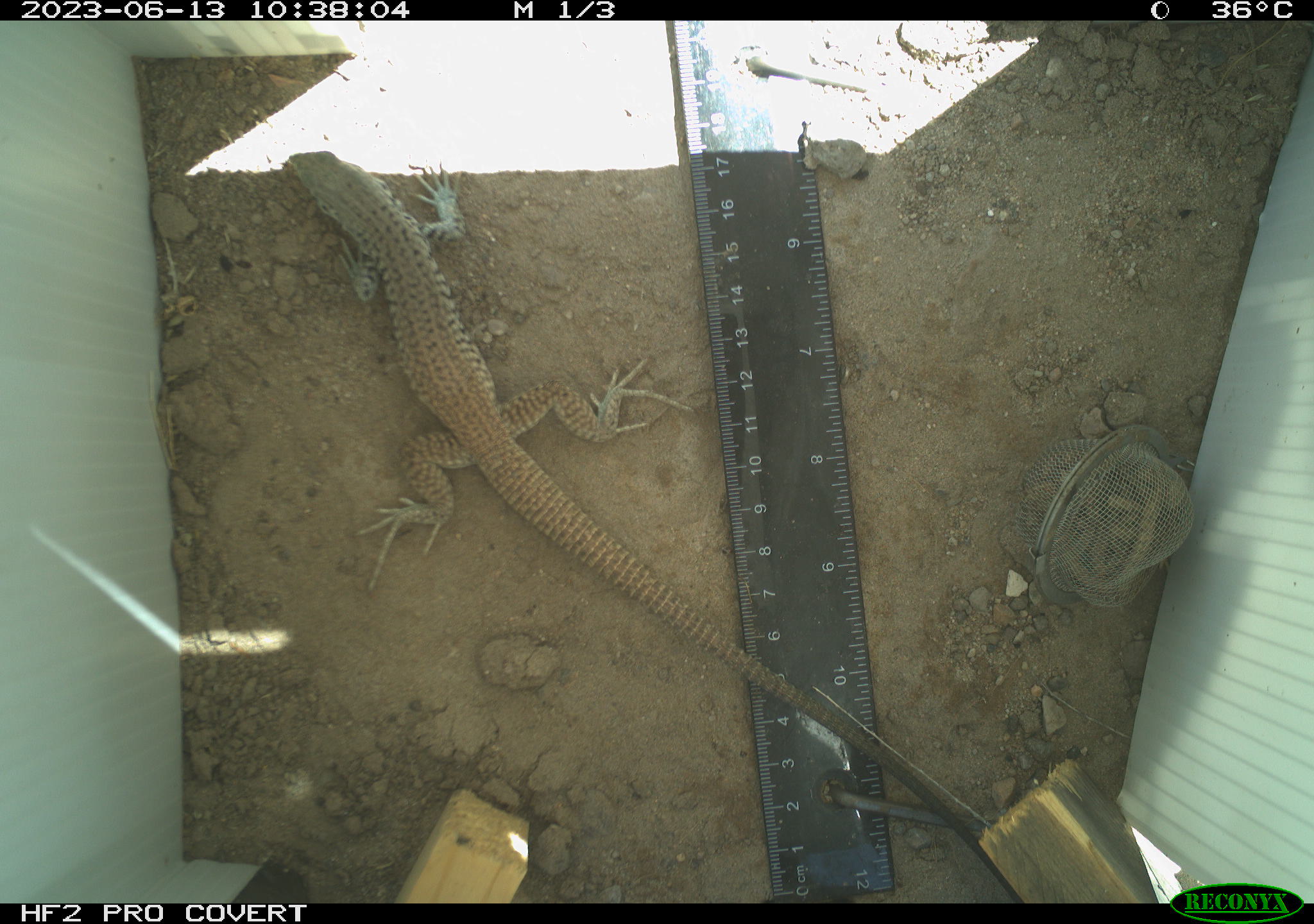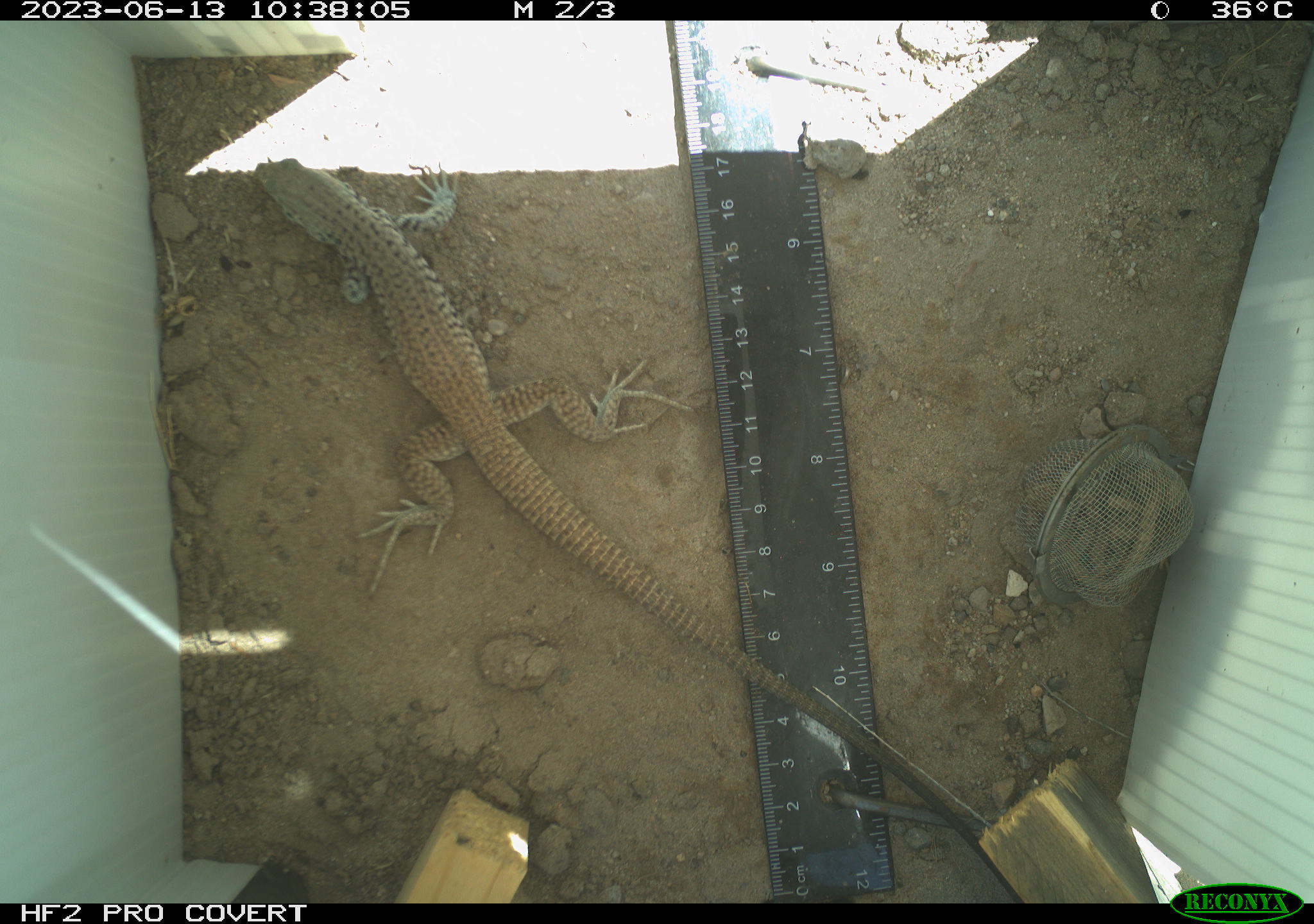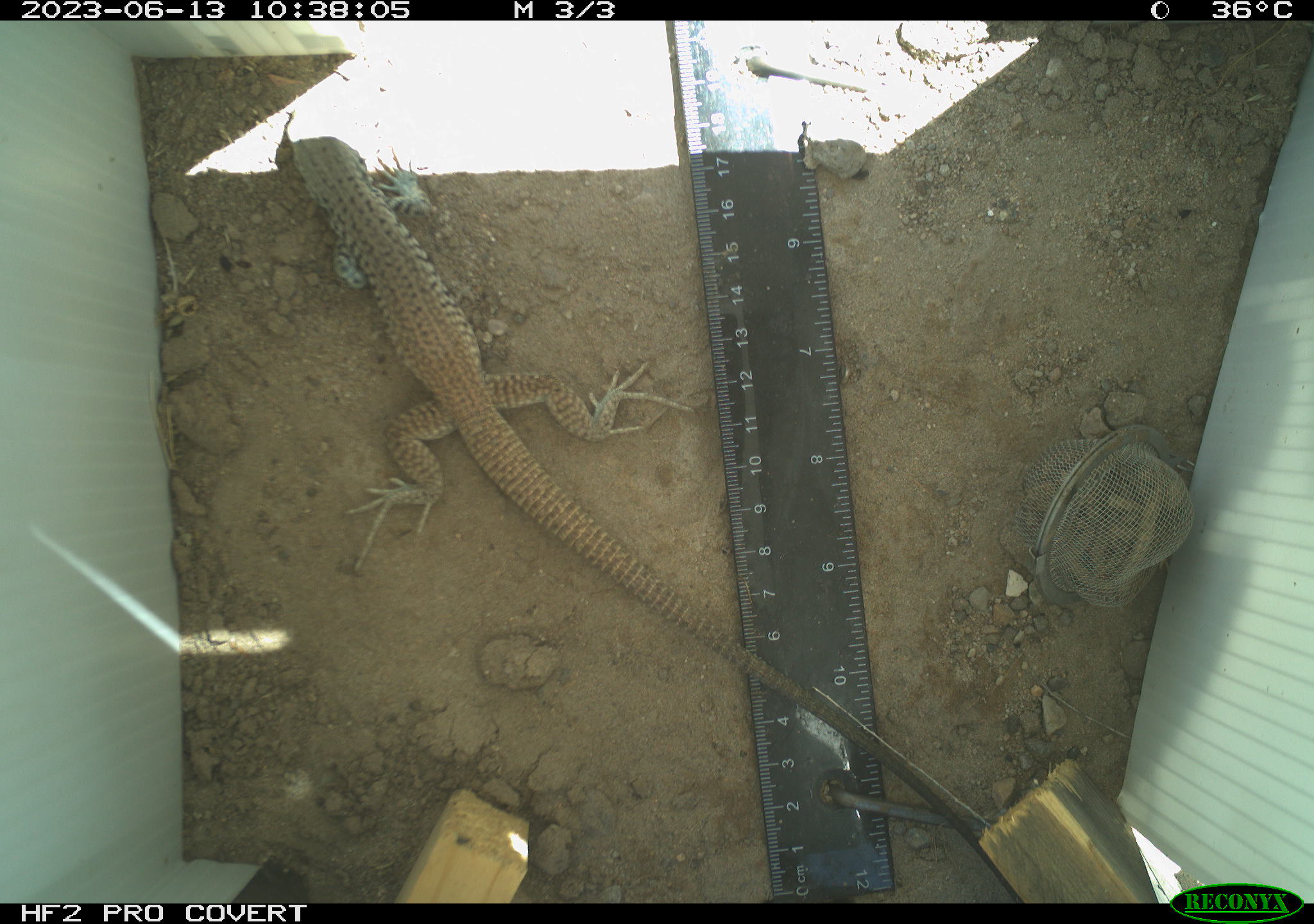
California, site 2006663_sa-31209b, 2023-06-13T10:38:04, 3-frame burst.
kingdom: Animalia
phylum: Chordata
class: Reptilia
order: Squamata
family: Teiidae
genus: Aspidoscelis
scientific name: Aspidoscelis tigris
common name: western whiptail